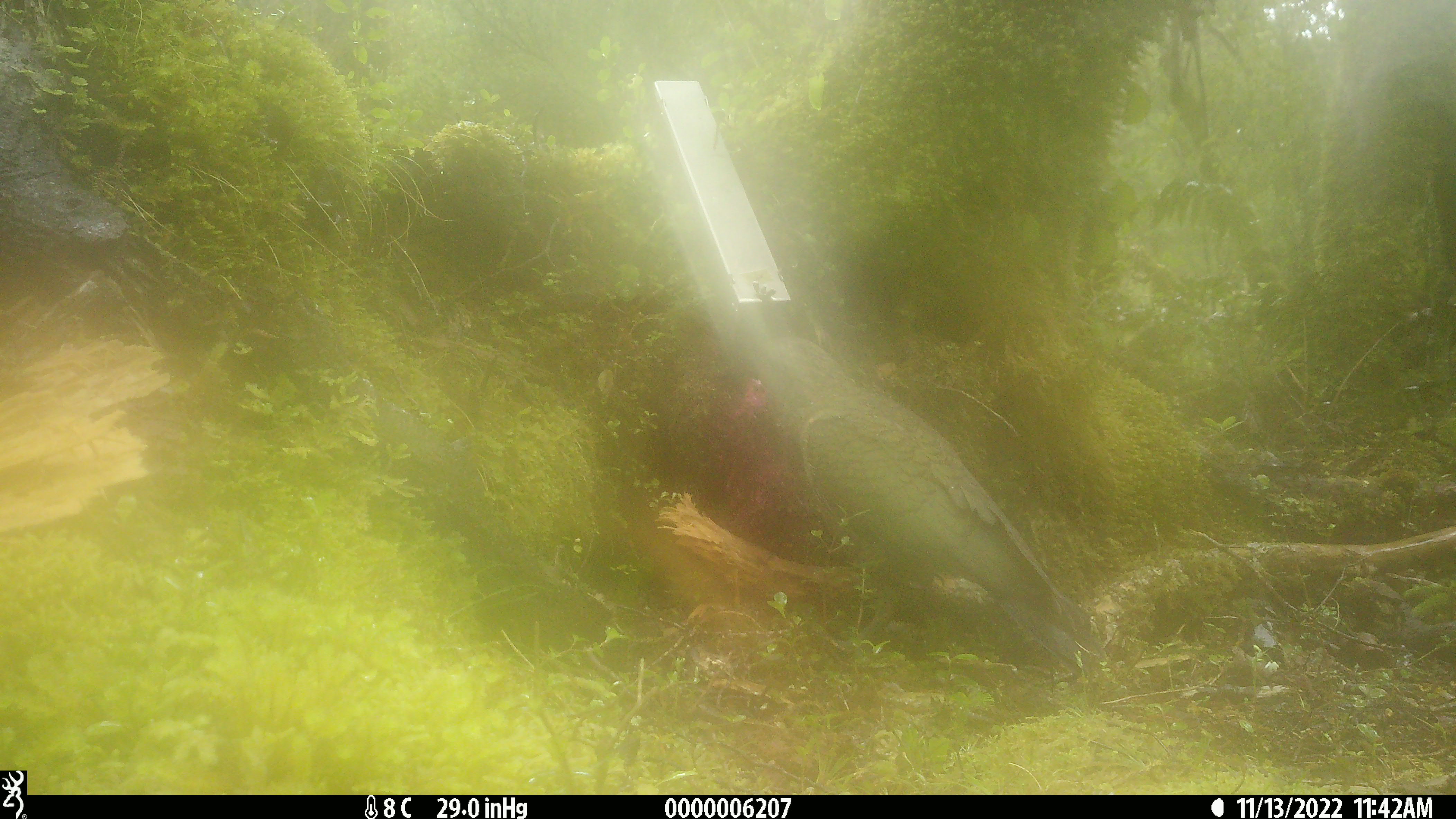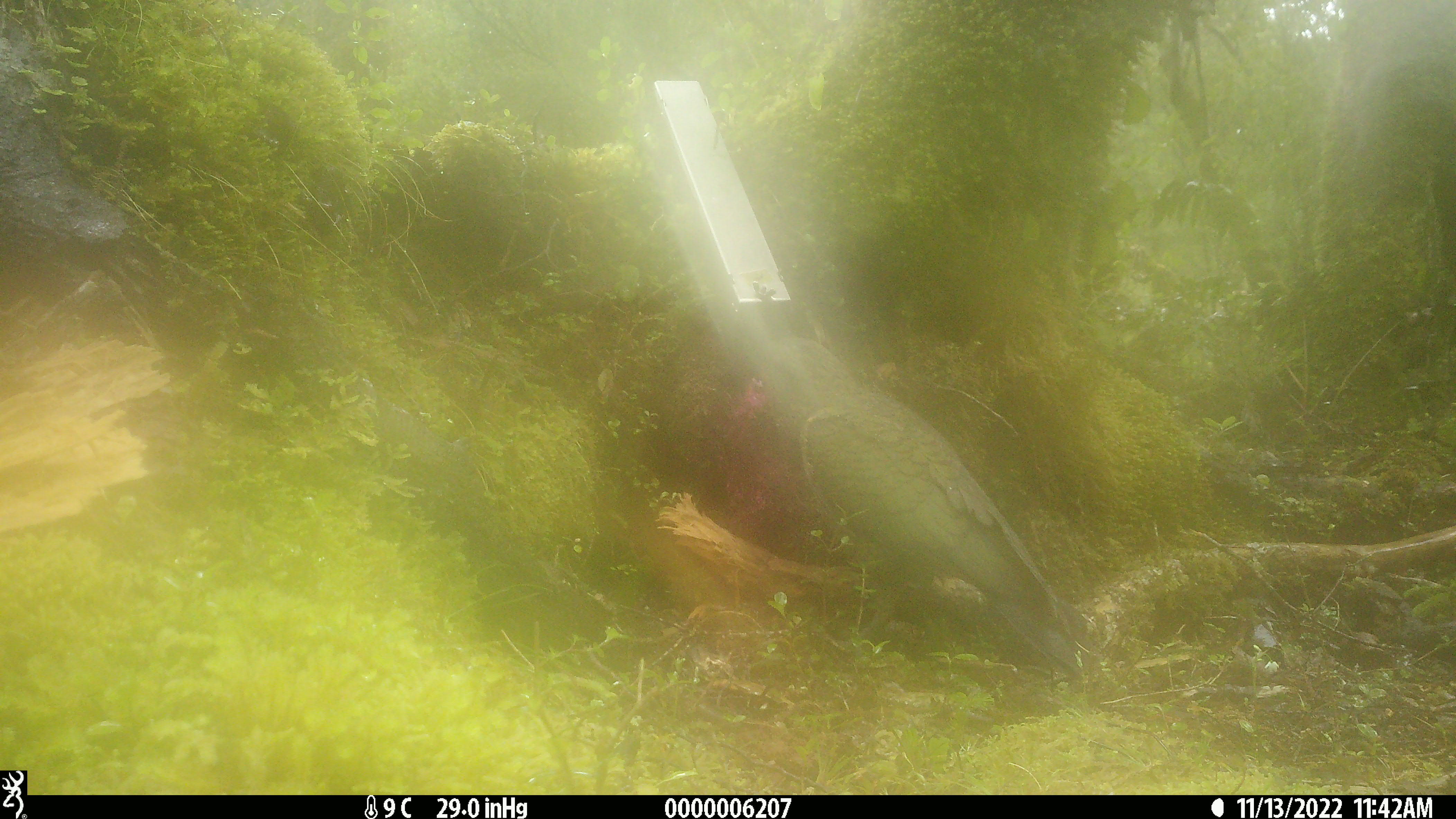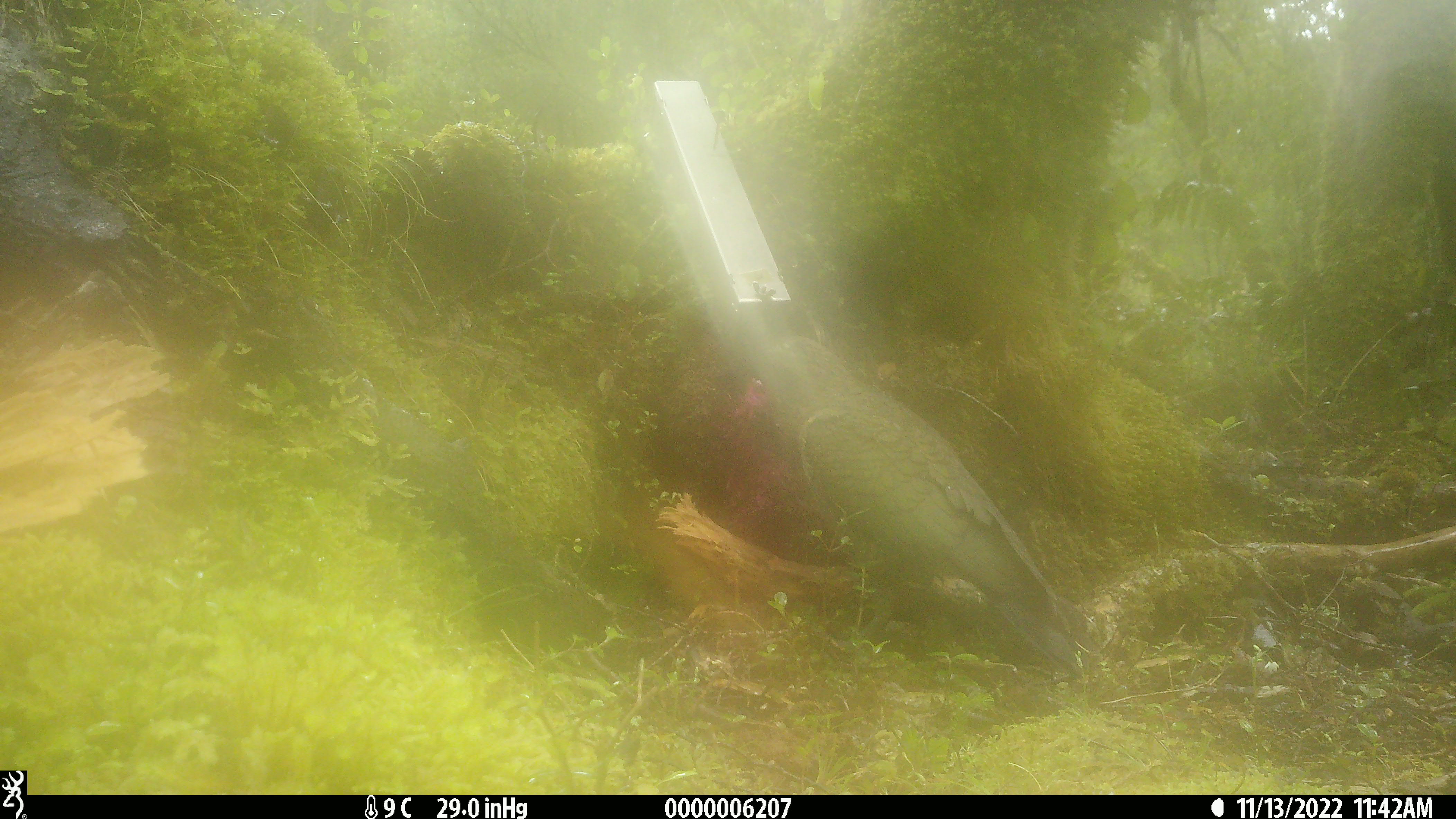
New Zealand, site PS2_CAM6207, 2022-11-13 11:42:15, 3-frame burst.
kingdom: Animalia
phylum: Chordata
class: Aves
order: Psittaciformes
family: Strigopidae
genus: Nestor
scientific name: Nestor notabilis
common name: kea